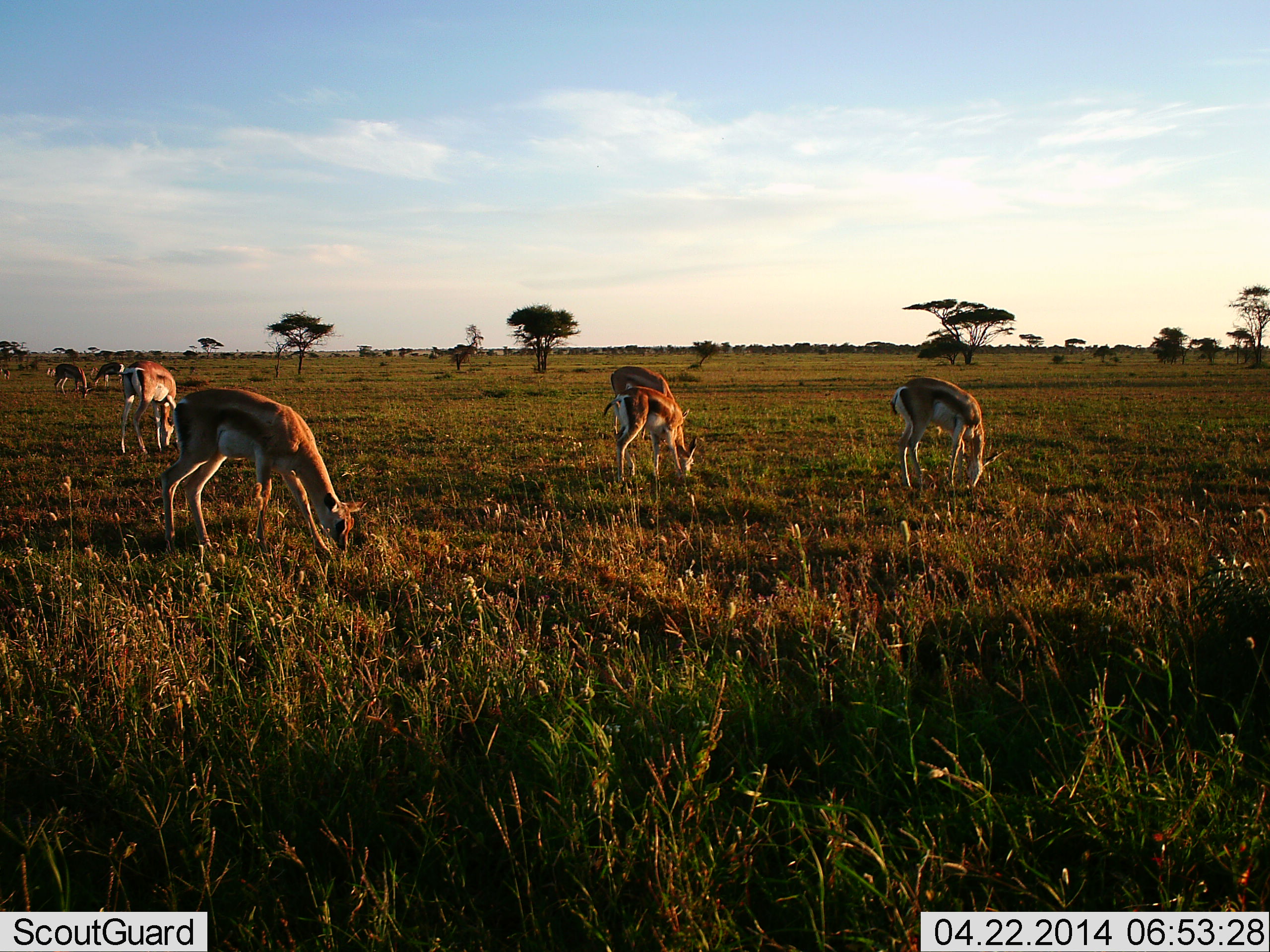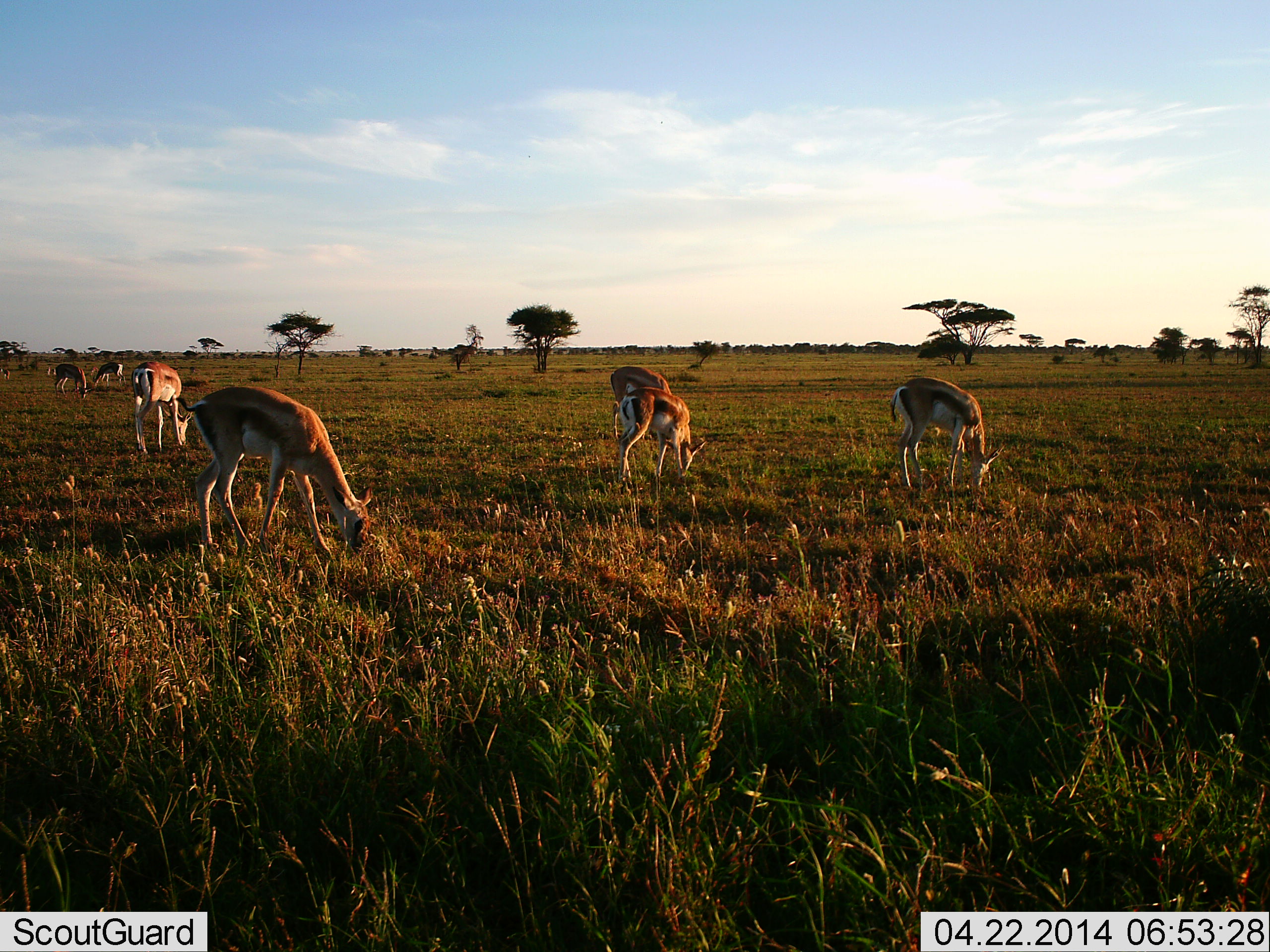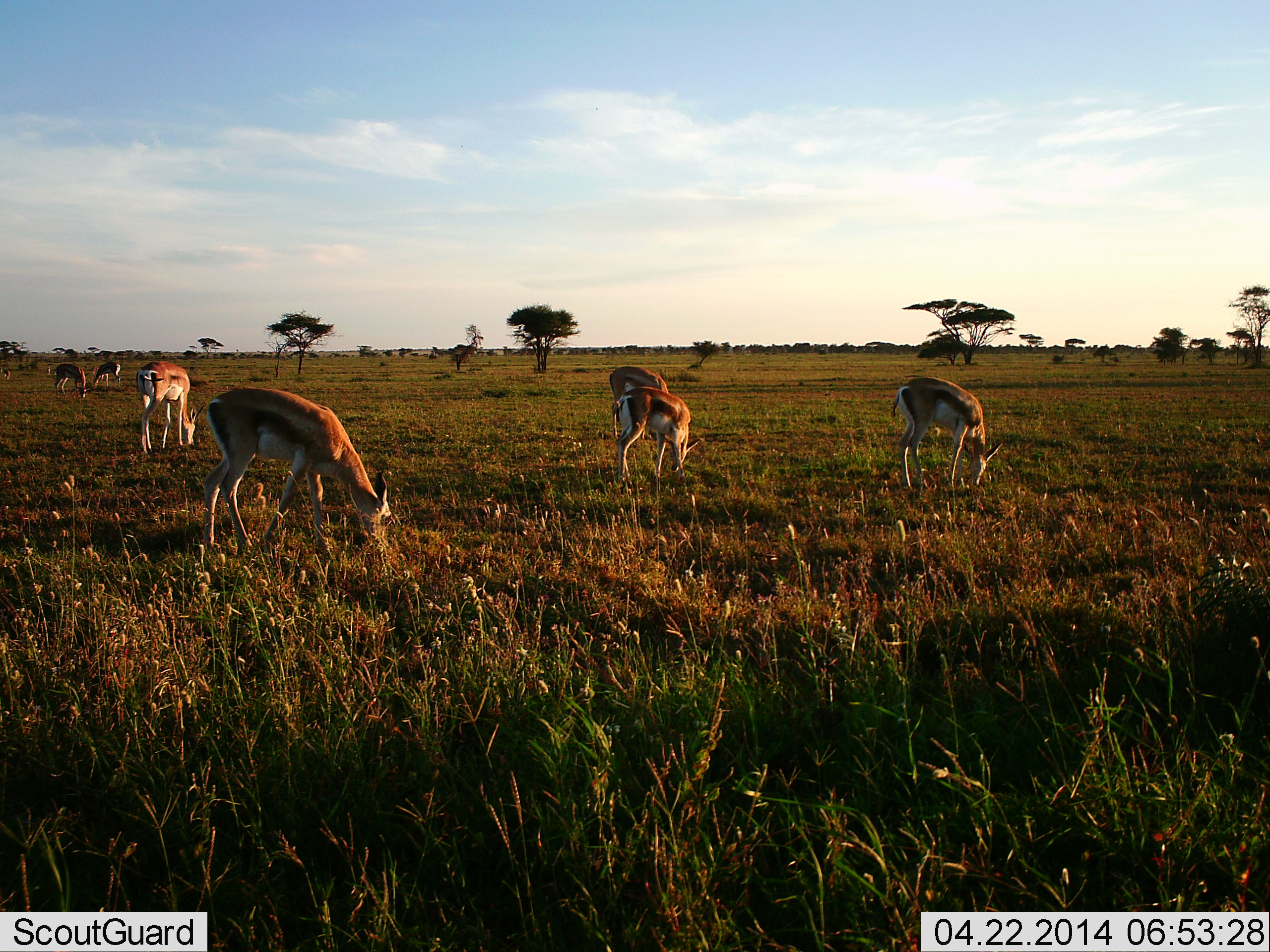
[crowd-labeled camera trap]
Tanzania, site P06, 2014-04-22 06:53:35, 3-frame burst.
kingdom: Animalia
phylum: Chordata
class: Mammalia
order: Artiodactyla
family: Bovidae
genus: Eudorcas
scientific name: Eudorcas thomsonii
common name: thomson's gazelle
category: gazellethomsons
Gazellethomsons (thomson's gazelle) (Eudorcas thomsonii), count 7. Behavior (volunteer vote fractions): standing 30%, resting 0%, moving 20%, interacting 0%. Young present (vote fraction): 0%. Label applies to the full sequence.